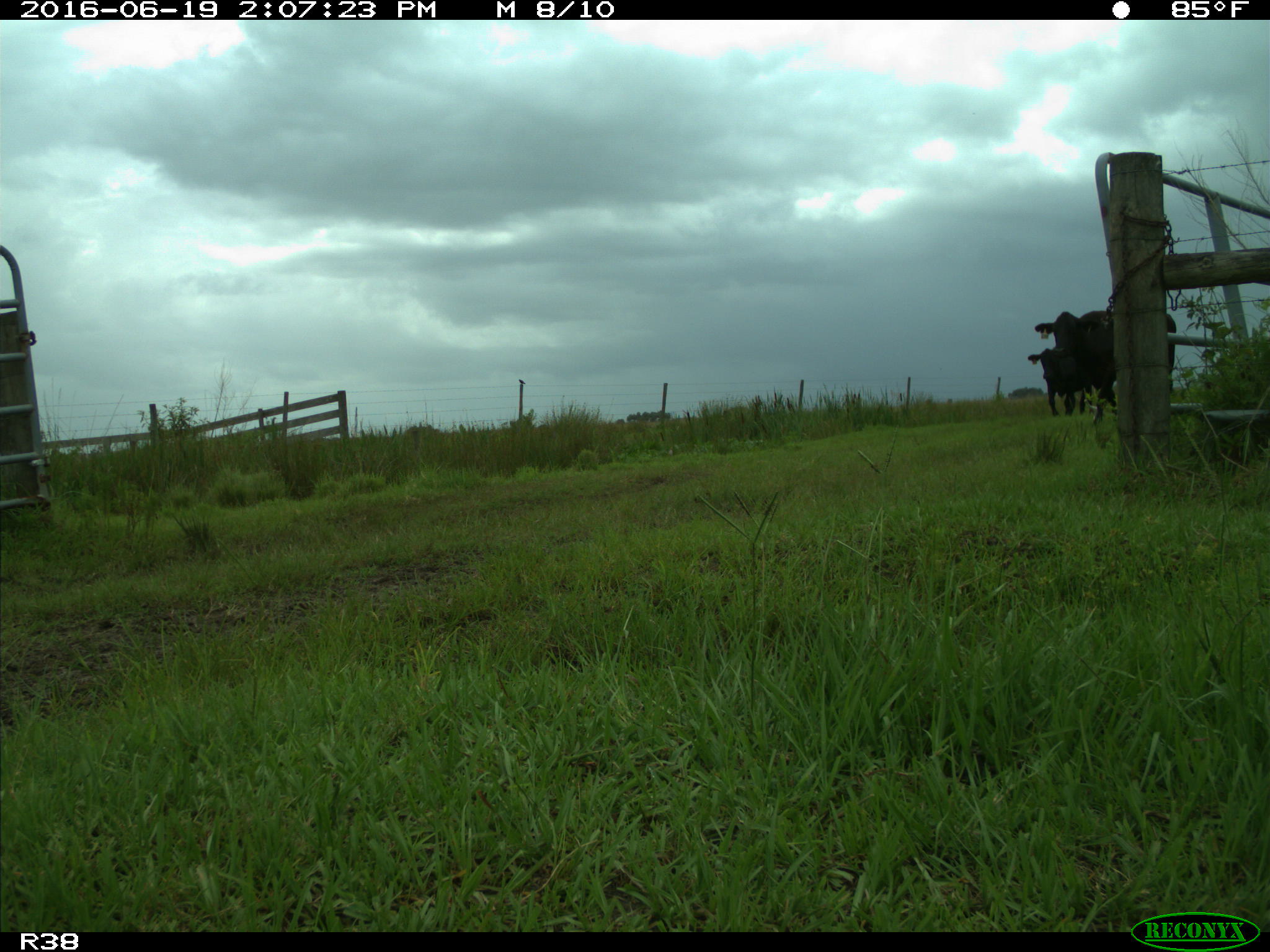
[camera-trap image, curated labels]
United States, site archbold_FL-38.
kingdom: Animalia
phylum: Chordata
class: Mammalia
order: Artiodactyla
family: Bovidae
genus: Bos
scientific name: Bos taurus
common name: domestic cow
Bos taurus (domestic cow).